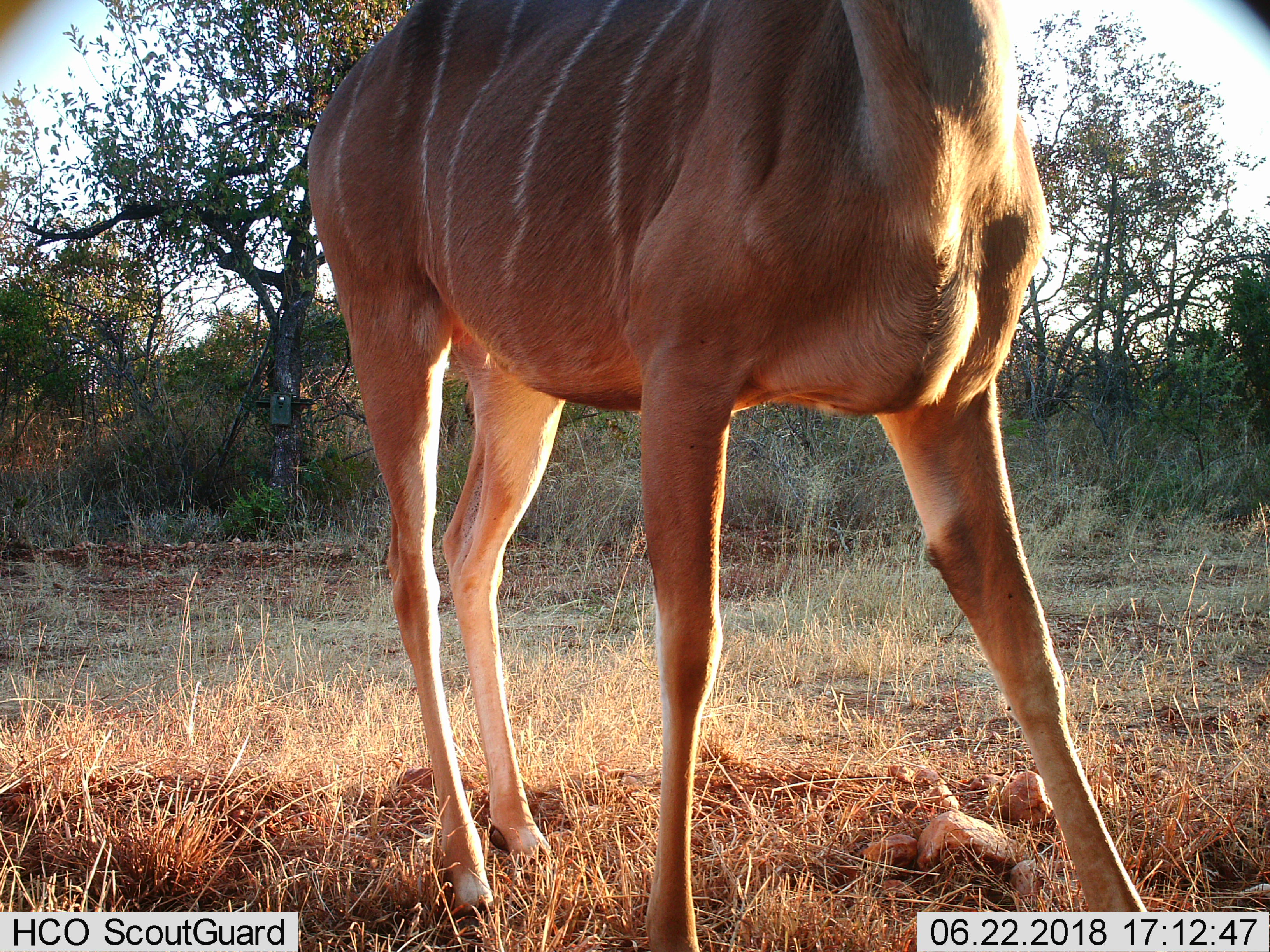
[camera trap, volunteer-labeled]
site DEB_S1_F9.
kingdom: Animalia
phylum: Chordata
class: Mammalia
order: Artiodactyla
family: Bovidae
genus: Tragelaphus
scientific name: Tragelaphus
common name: kudu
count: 1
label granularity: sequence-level